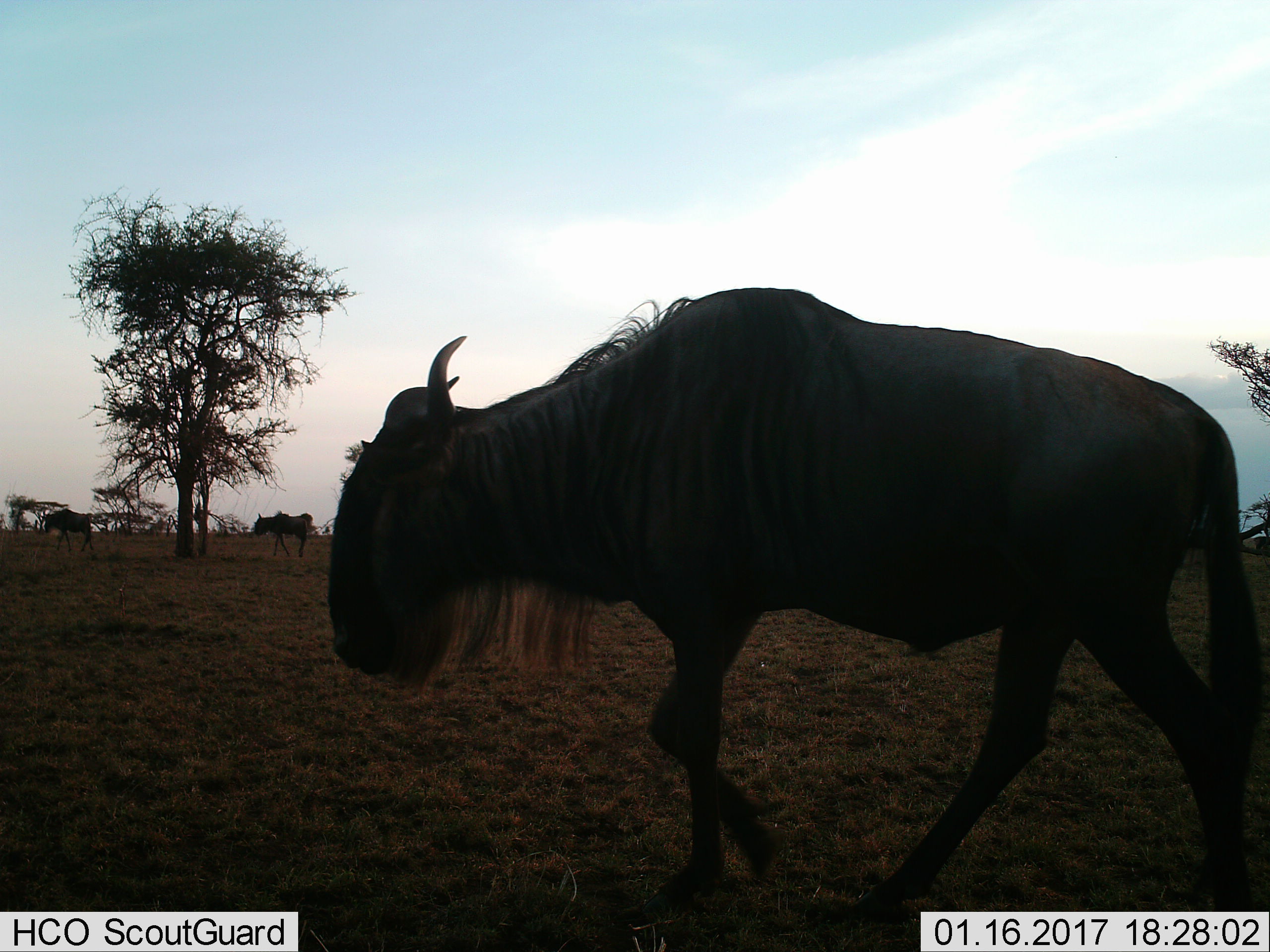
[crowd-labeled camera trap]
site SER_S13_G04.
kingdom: Animalia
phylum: Chordata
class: Mammalia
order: Artiodactyla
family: Bovidae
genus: Connochaetes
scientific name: Connochaetes taurinus taurinus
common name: blue wildebeest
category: wildebeestblue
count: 3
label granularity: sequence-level